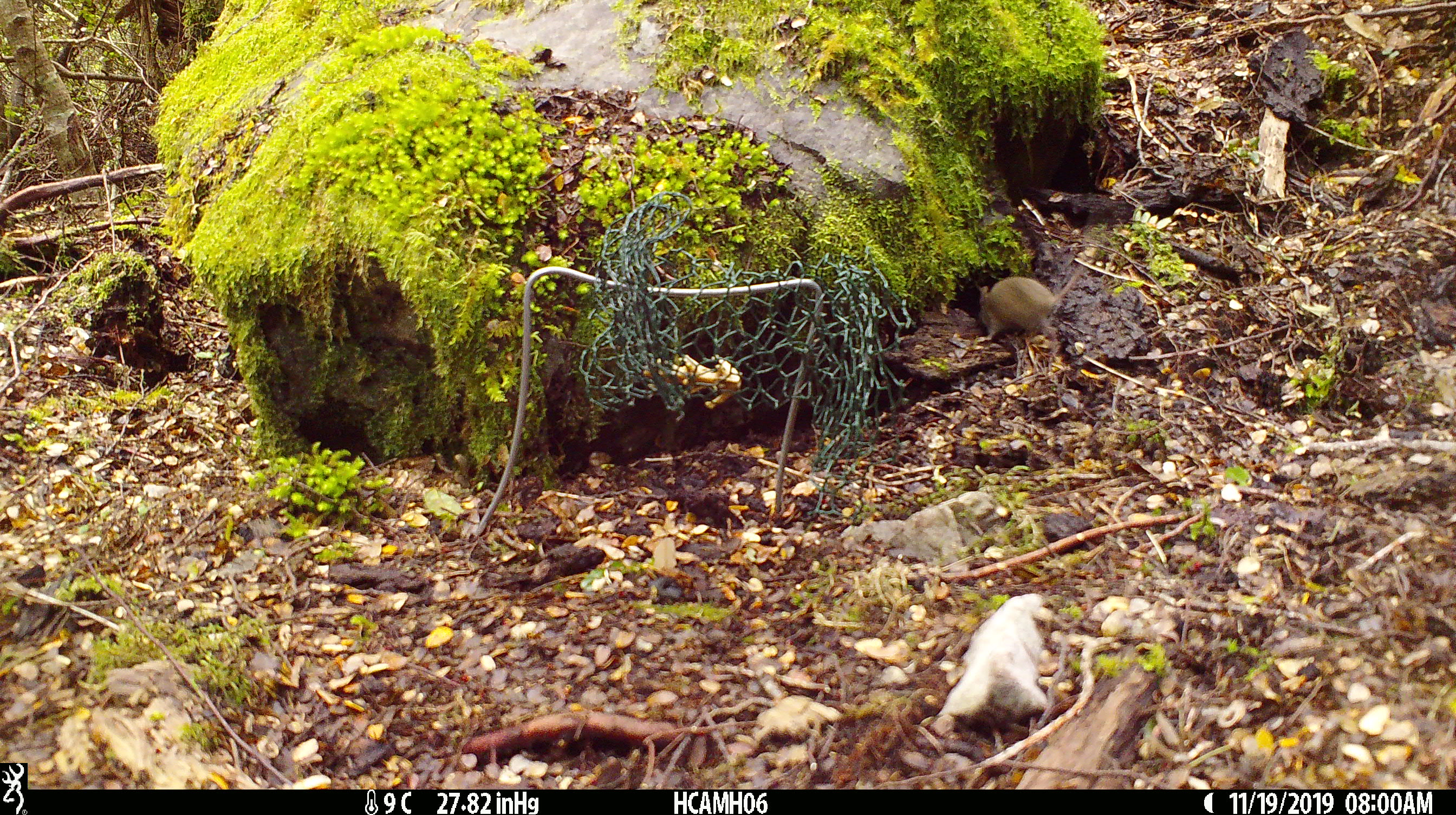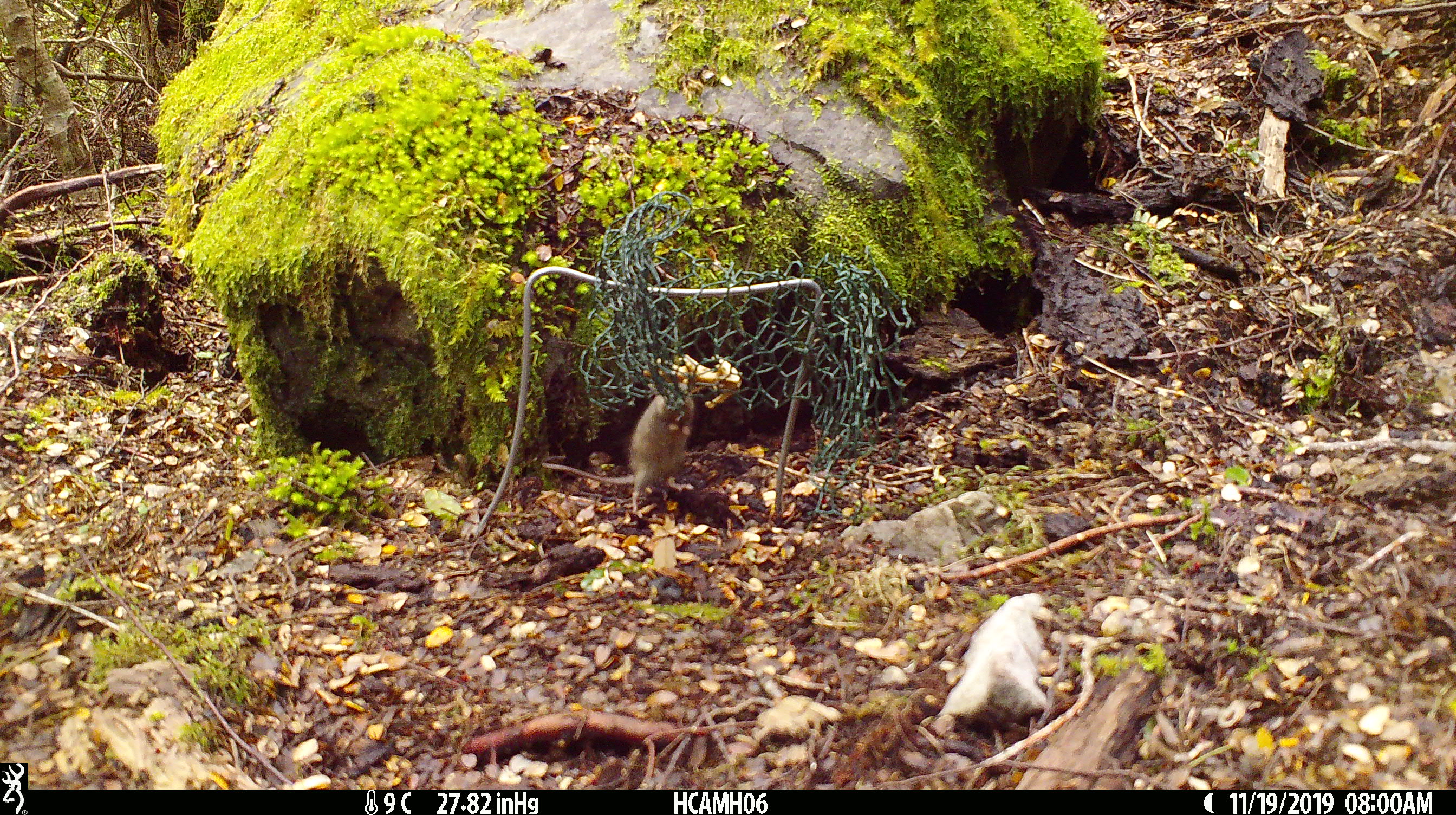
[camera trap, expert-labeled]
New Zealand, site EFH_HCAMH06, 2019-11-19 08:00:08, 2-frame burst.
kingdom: Animalia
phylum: Chordata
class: Mammalia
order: Rodentia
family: Muridae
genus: Mus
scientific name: Mus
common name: mouse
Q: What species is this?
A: Mouse (Mus).